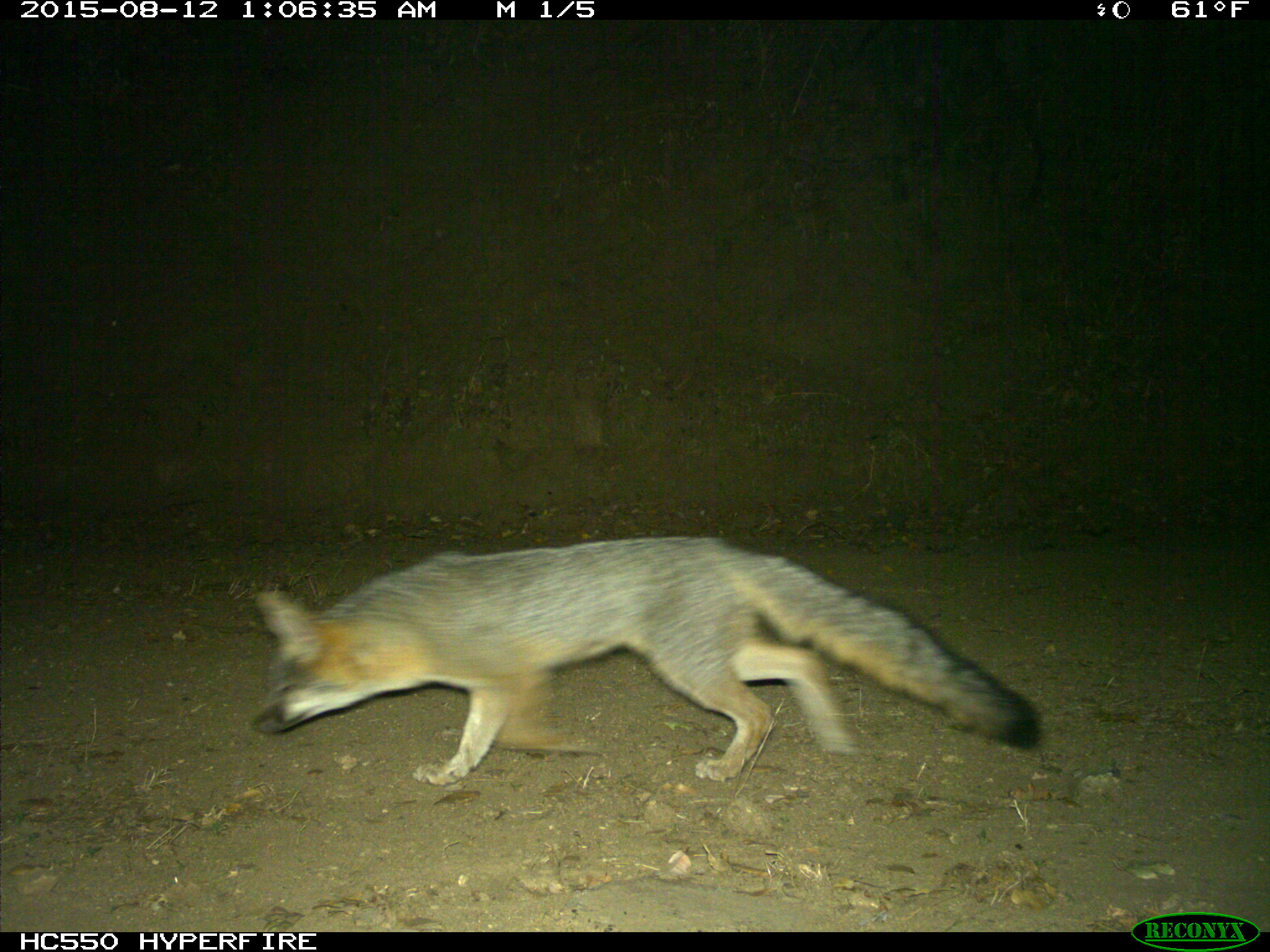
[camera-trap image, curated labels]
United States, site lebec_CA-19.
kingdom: Animalia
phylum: Chordata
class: Mammalia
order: Carnivora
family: Canidae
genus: Urocyon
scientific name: Urocyon cinereoargenteus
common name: gray fox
Urocyon cinereoargenteus (gray fox).